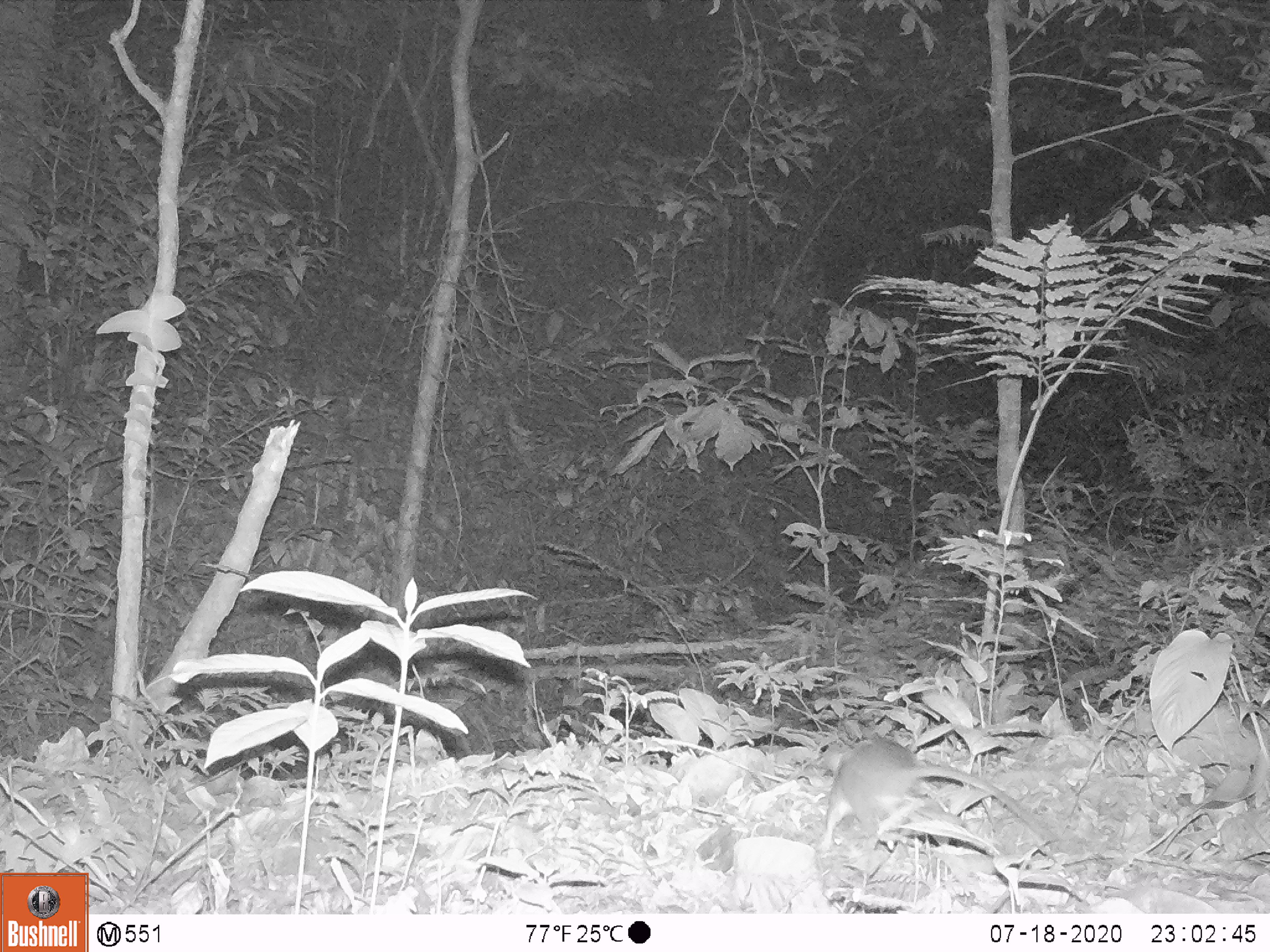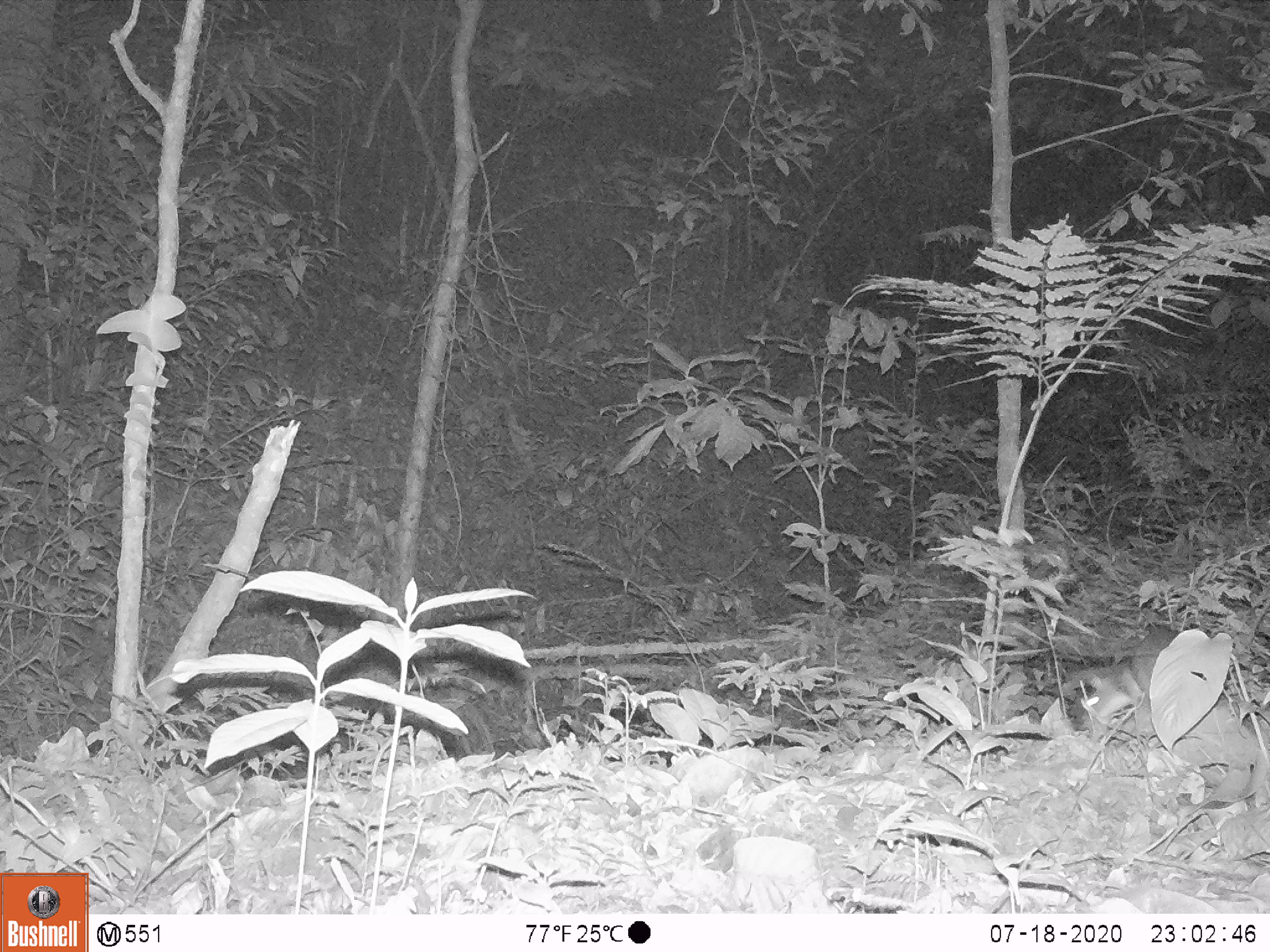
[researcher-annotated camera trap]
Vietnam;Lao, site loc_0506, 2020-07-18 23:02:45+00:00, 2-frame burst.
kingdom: Animalia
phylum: Chordata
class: Mammalia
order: Rodentia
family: Muridae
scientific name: Muridae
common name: old-world mice and rats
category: unidentified murid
Unidentified murid (old-world mice and rats) (Muridae). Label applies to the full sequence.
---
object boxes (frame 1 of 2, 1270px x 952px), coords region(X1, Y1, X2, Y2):
unidentified murid: region(816, 733, 1062, 853)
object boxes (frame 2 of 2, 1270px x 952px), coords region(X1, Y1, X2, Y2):
unidentified murid: region(1081, 626, 1188, 742)